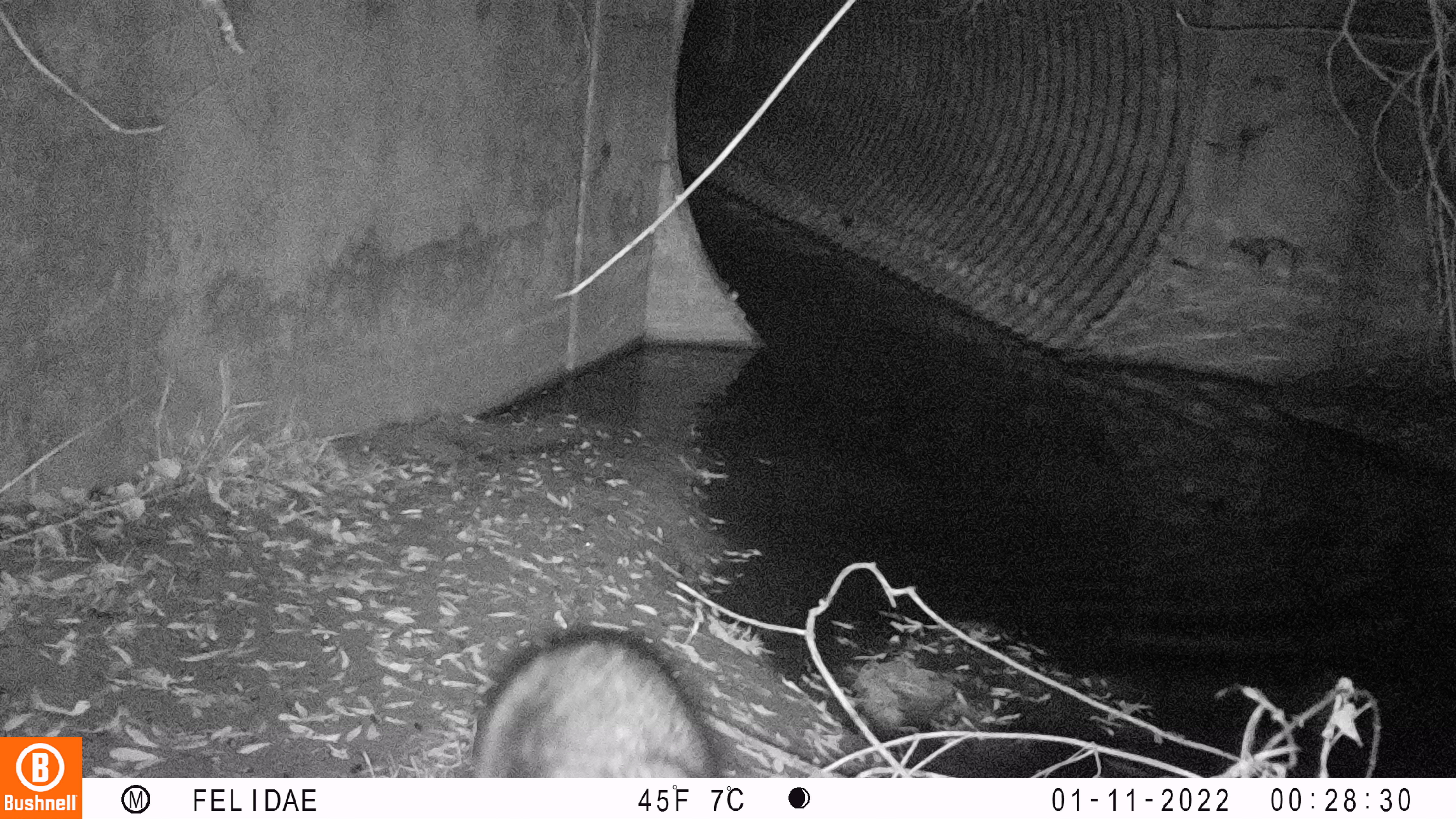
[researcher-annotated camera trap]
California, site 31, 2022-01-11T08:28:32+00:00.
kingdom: Animalia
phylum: Chordata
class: Mammalia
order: Carnivora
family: Procyonidae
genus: Procyon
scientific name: Procyon lotor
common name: raccoon